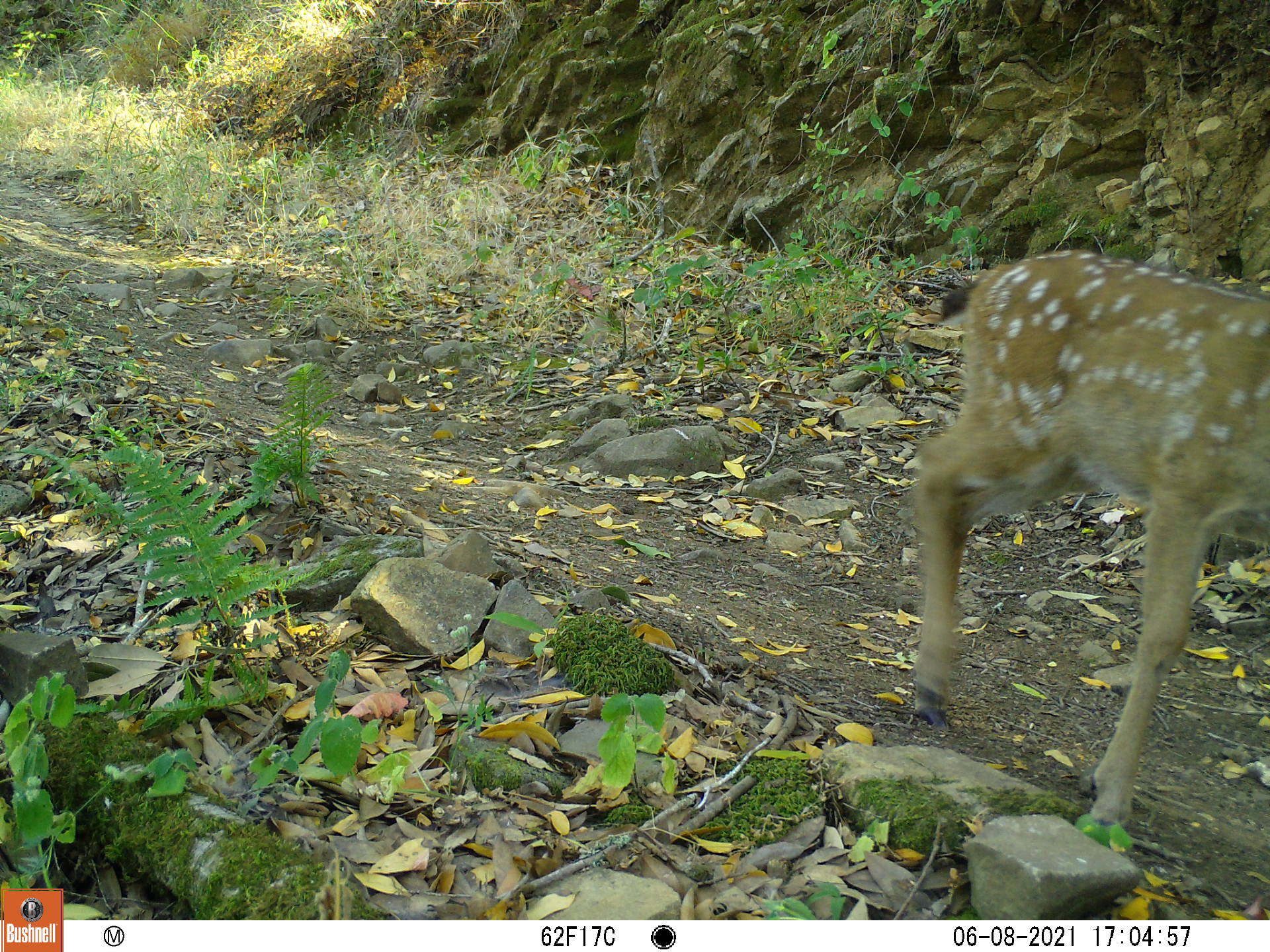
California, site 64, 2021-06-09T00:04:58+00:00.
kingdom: Animalia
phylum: Chordata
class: Mammalia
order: Artiodactyla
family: Cervidae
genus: Odocoileus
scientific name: Odocoileus hemionus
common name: mule deer